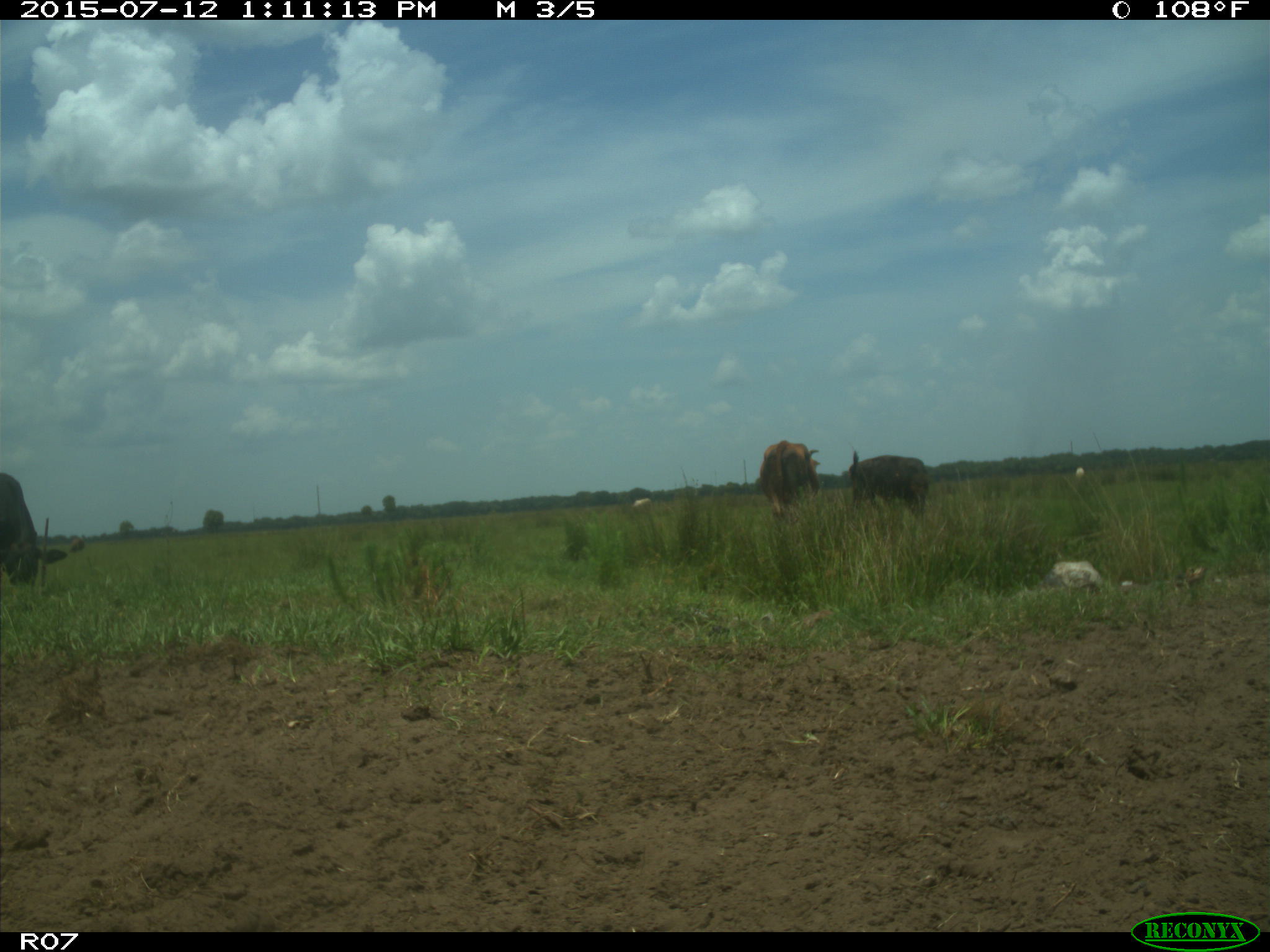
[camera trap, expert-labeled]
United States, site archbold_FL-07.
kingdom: Animalia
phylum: Chordata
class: Mammalia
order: Artiodactyla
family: Bovidae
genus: Bos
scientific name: Bos taurus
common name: domestic cow